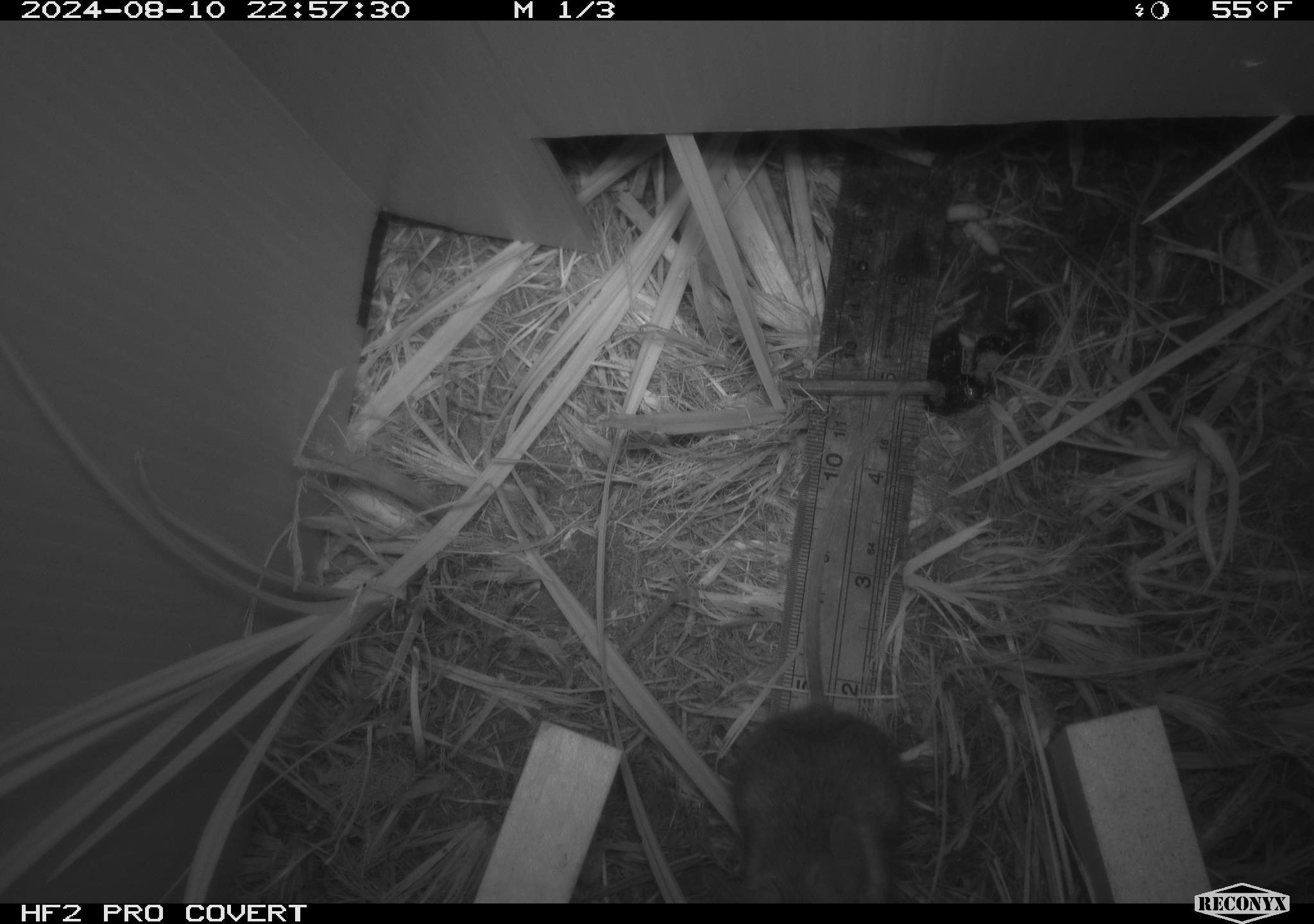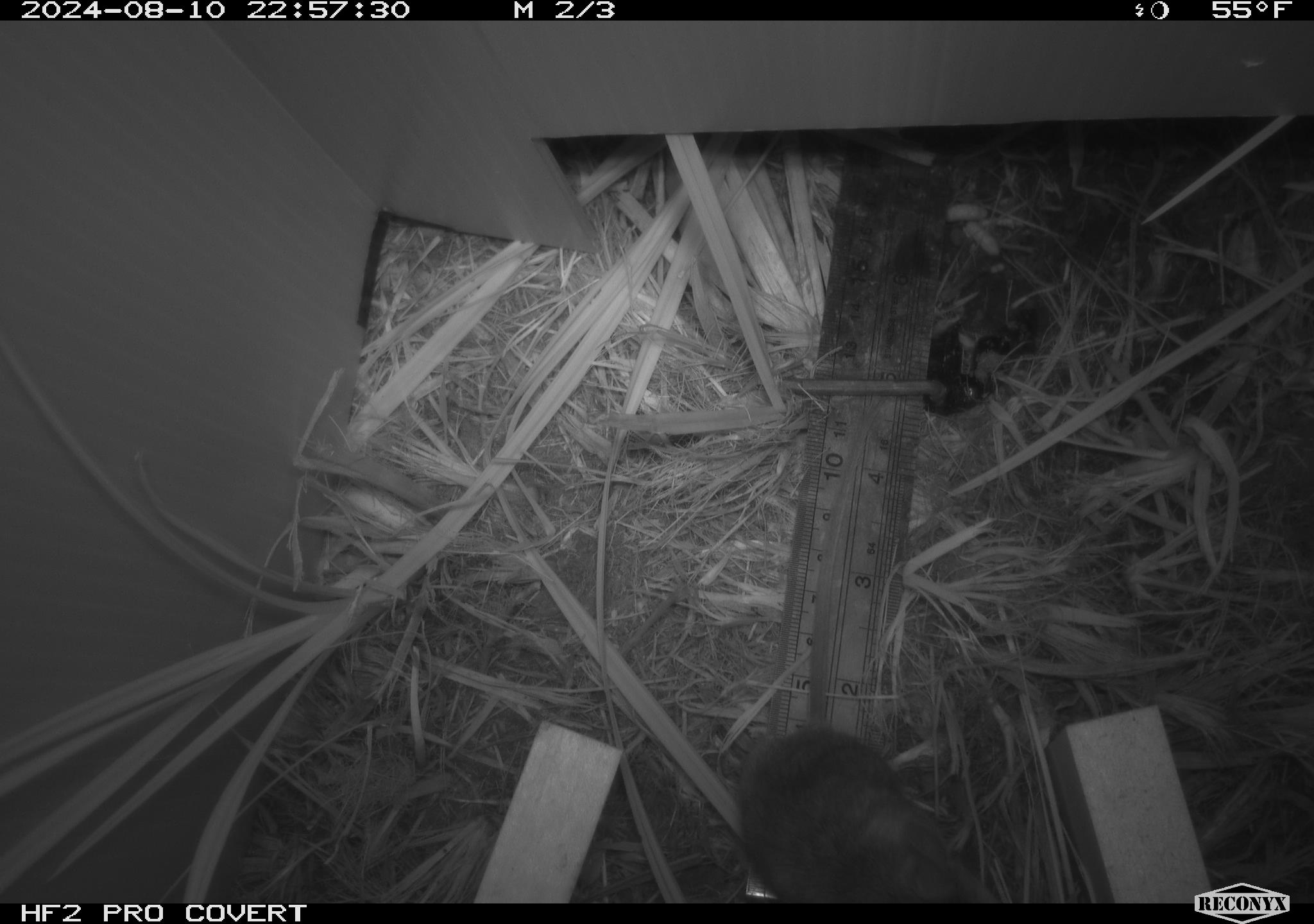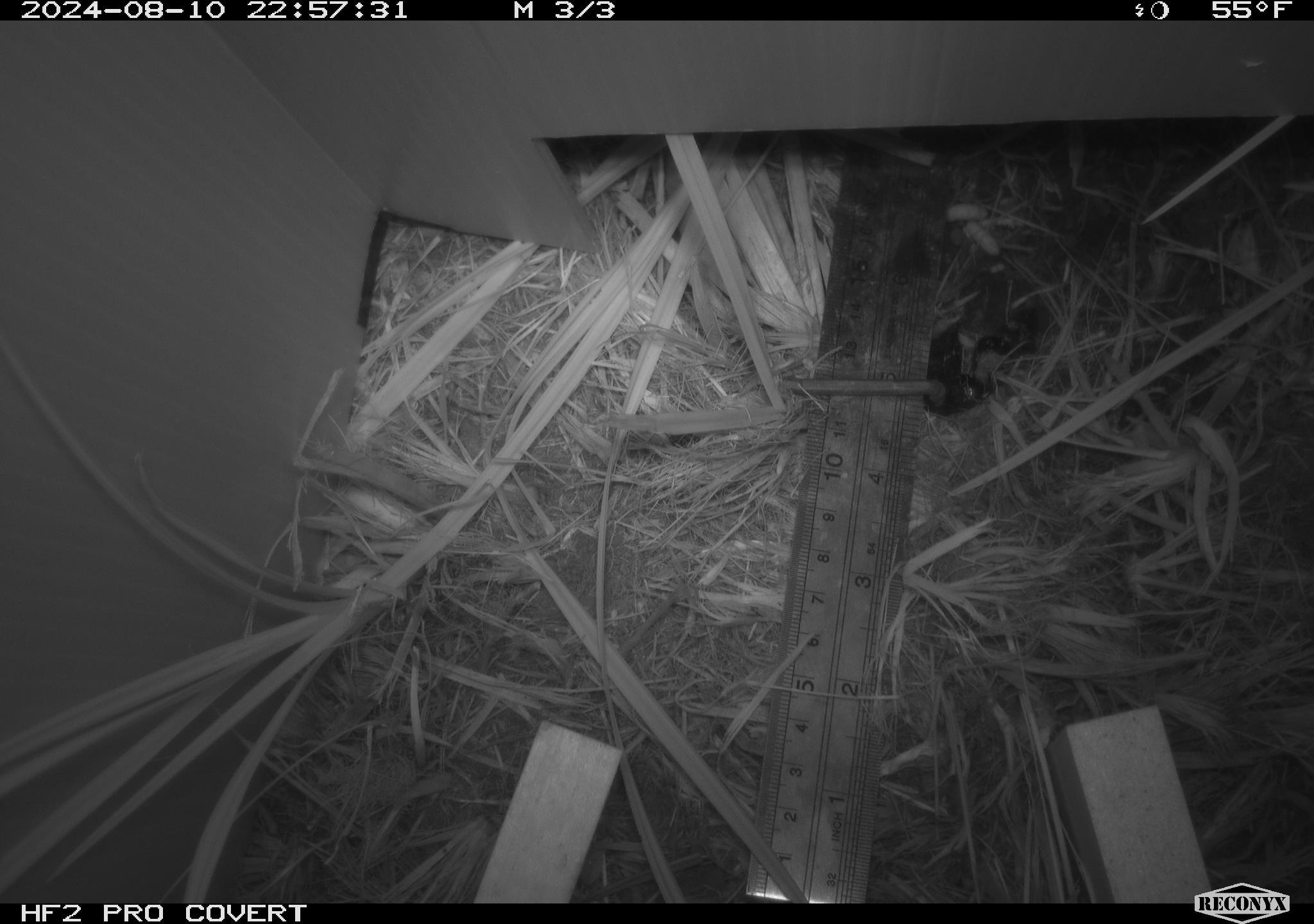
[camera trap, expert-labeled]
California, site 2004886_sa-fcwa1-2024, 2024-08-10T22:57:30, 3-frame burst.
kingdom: Animalia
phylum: Chordata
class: Mammalia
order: Rodentia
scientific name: Rodentia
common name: mouse species